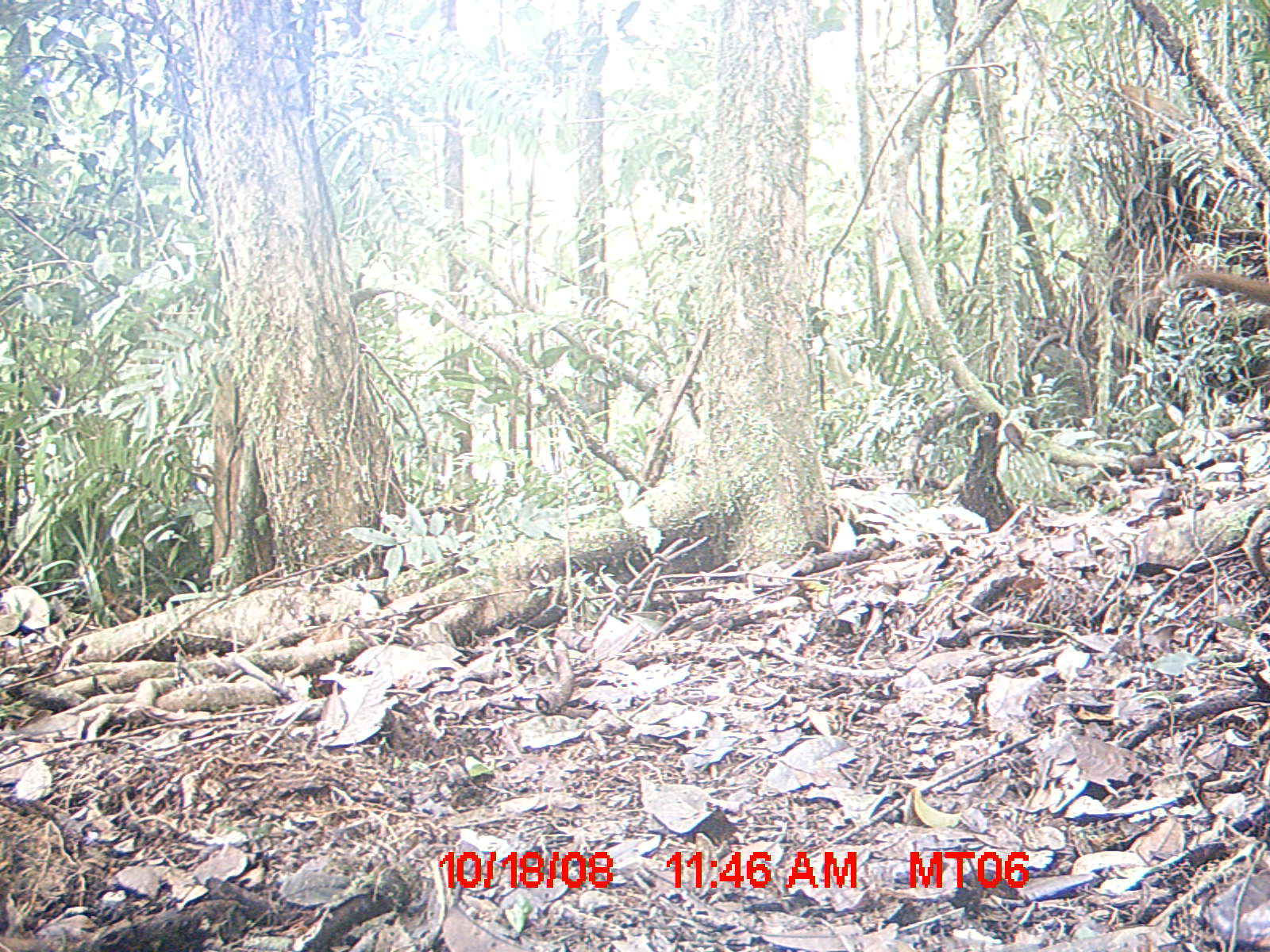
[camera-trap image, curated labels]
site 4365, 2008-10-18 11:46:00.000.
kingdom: Animalia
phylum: Chordata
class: Mammalia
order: Carnivora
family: Eupleridae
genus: Cryptoprocta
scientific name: Cryptoprocta ferox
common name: fossa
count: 1